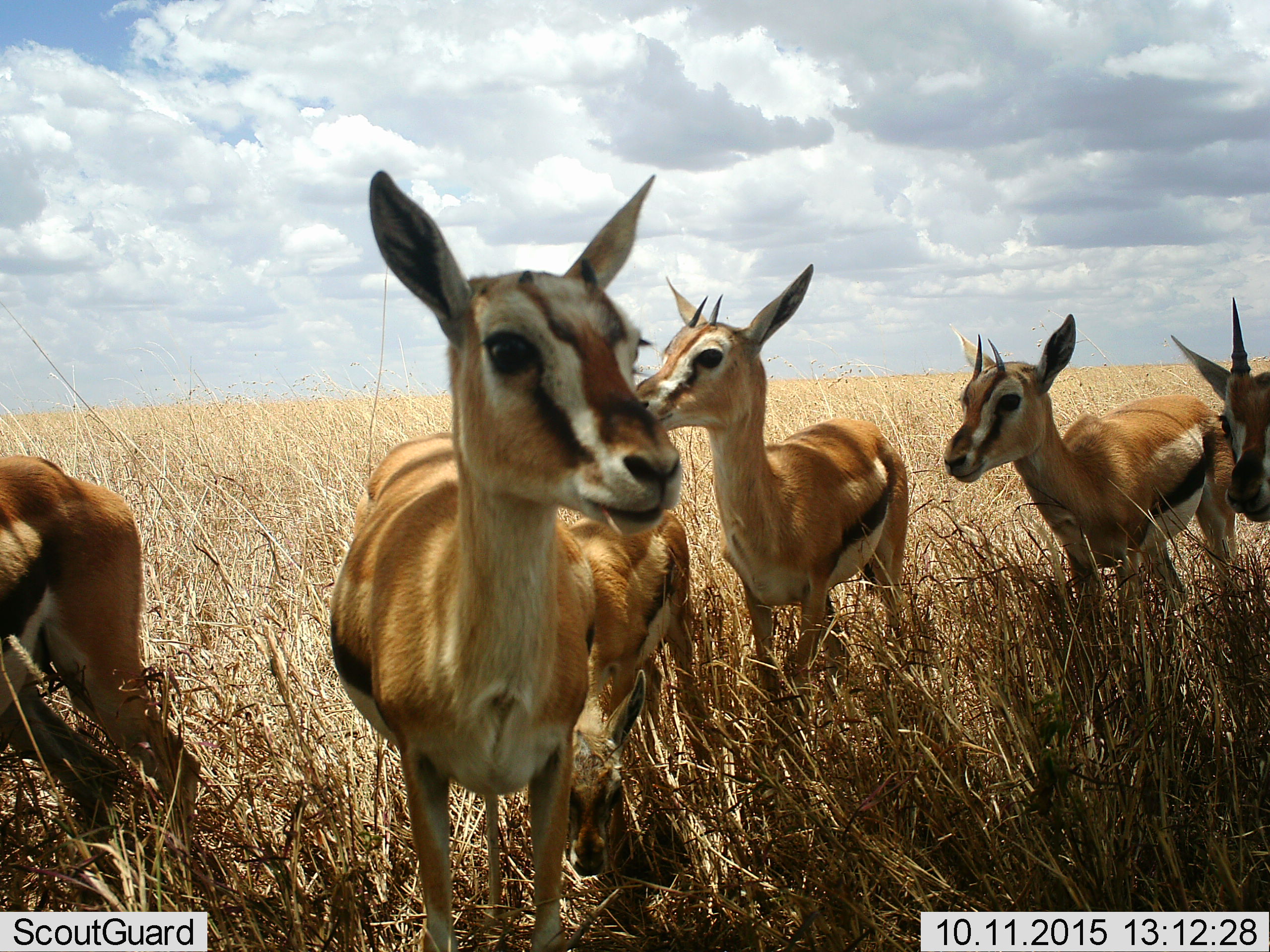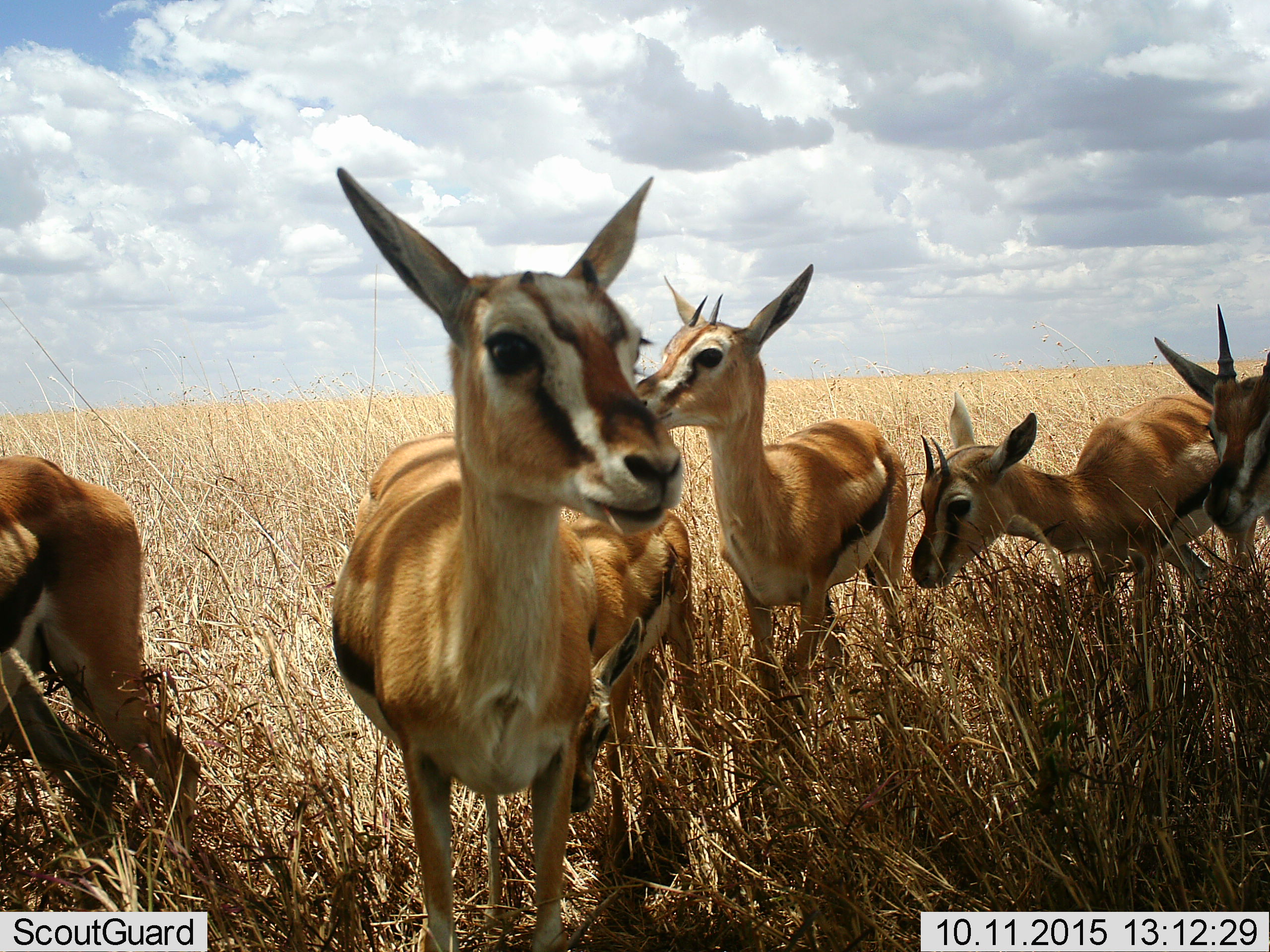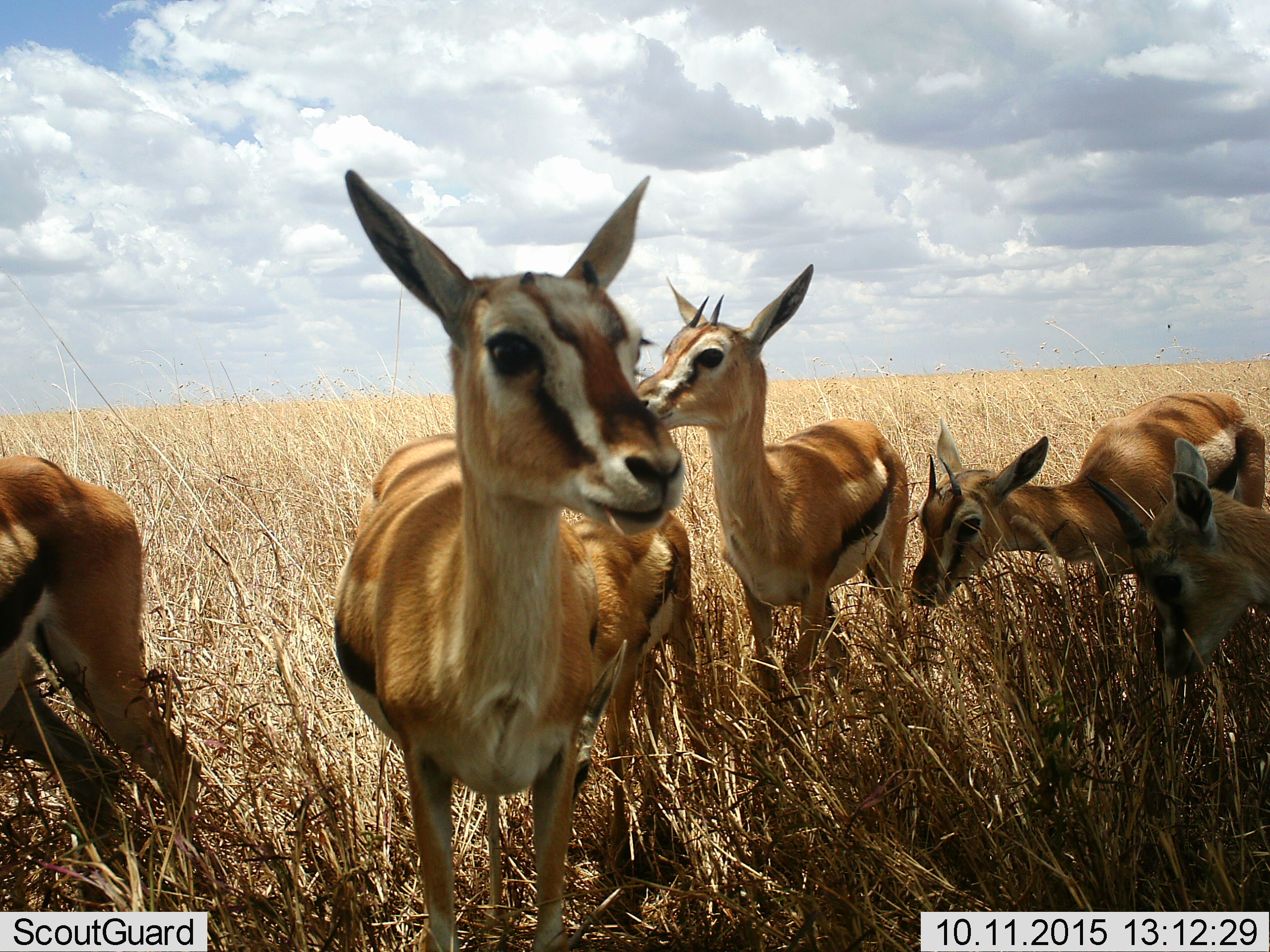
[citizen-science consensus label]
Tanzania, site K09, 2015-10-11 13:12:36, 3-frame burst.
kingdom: Animalia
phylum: Chordata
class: Mammalia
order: Artiodactyla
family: Bovidae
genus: Eudorcas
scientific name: Eudorcas thomsonii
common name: thomson's gazelle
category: gazellethomsons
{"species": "gazellethomsons (thomson's gazelle) (Eudorcas thomsonii)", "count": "6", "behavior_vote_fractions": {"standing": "88%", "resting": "12%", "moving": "38%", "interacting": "25%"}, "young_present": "25%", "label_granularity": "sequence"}